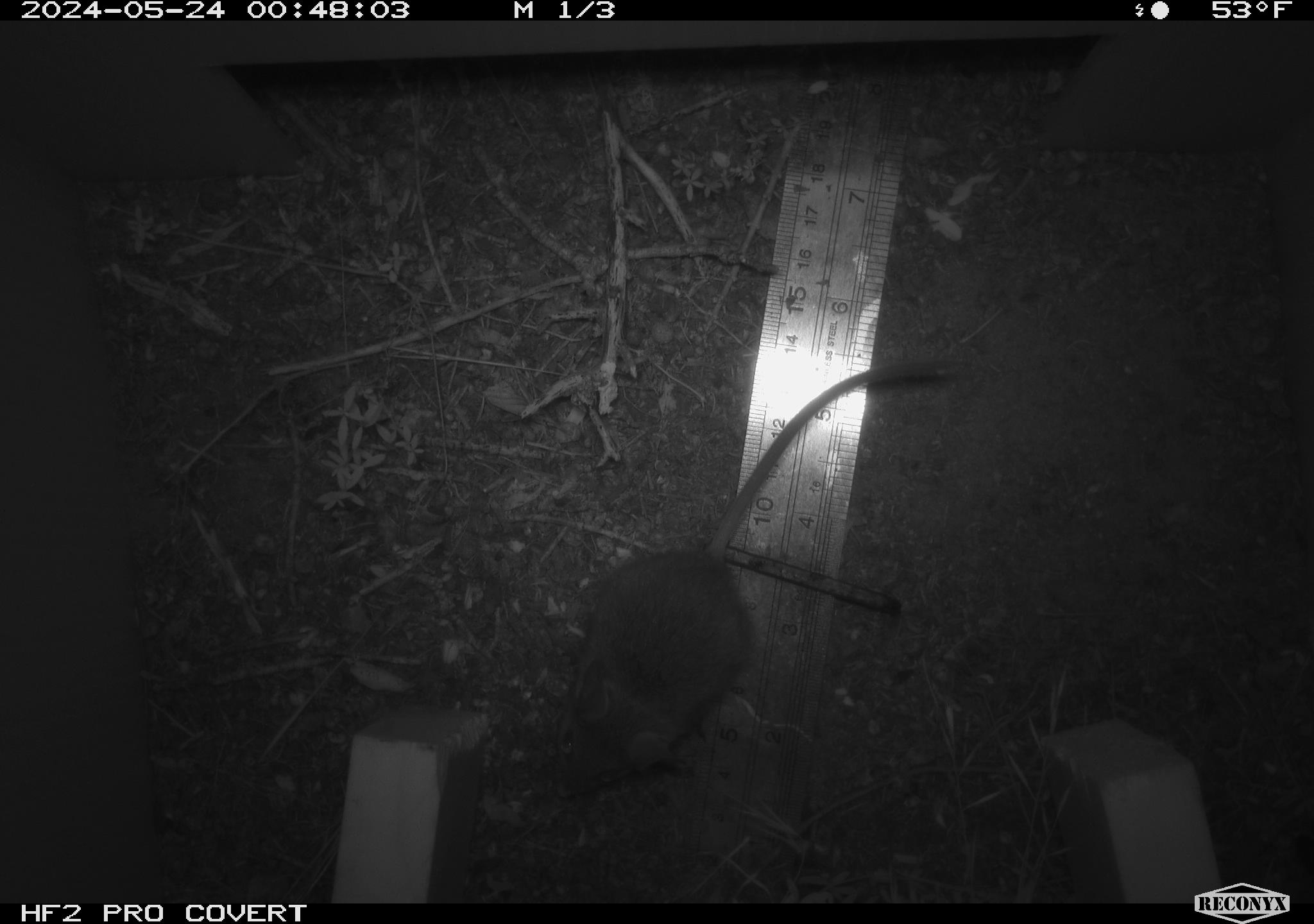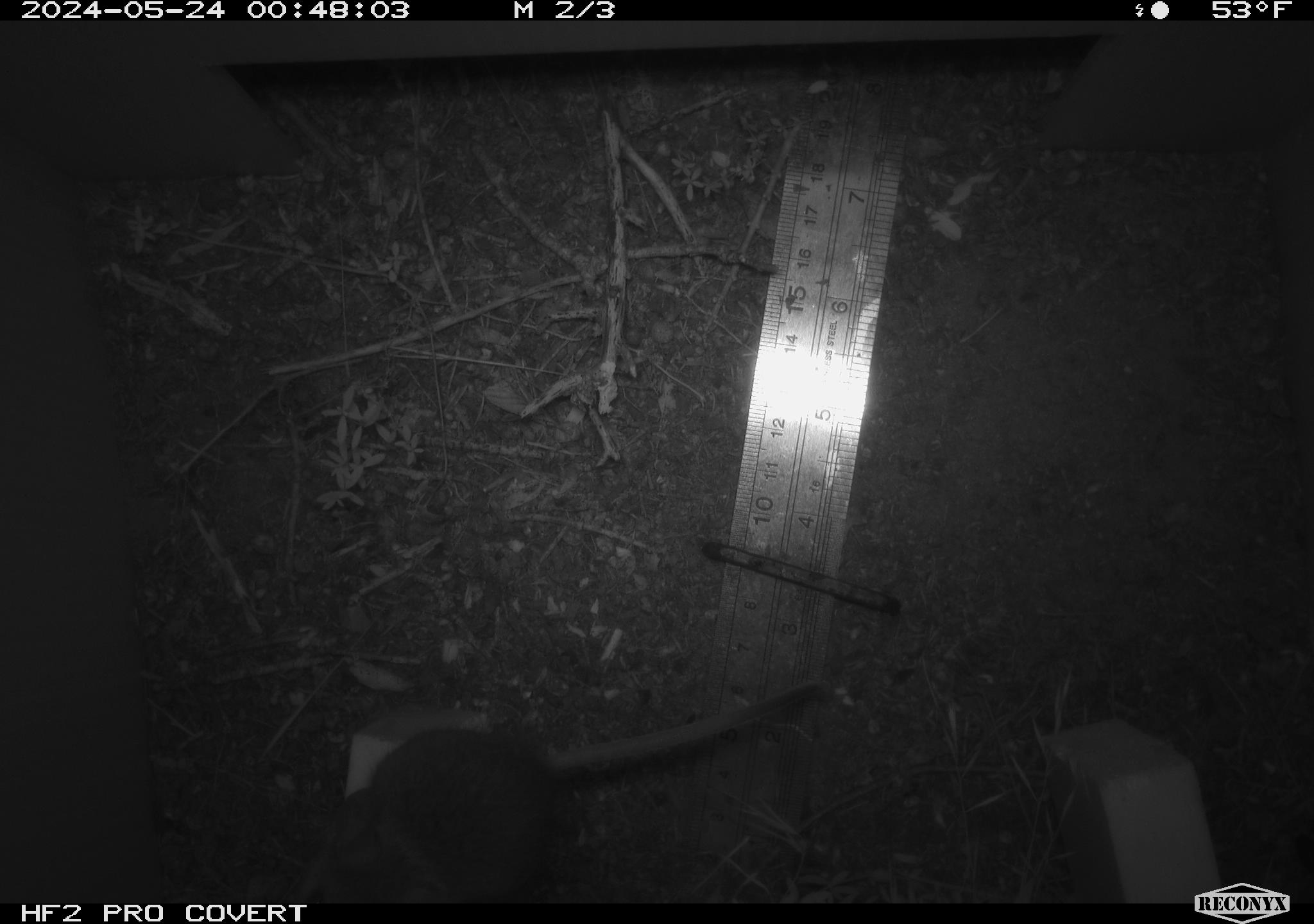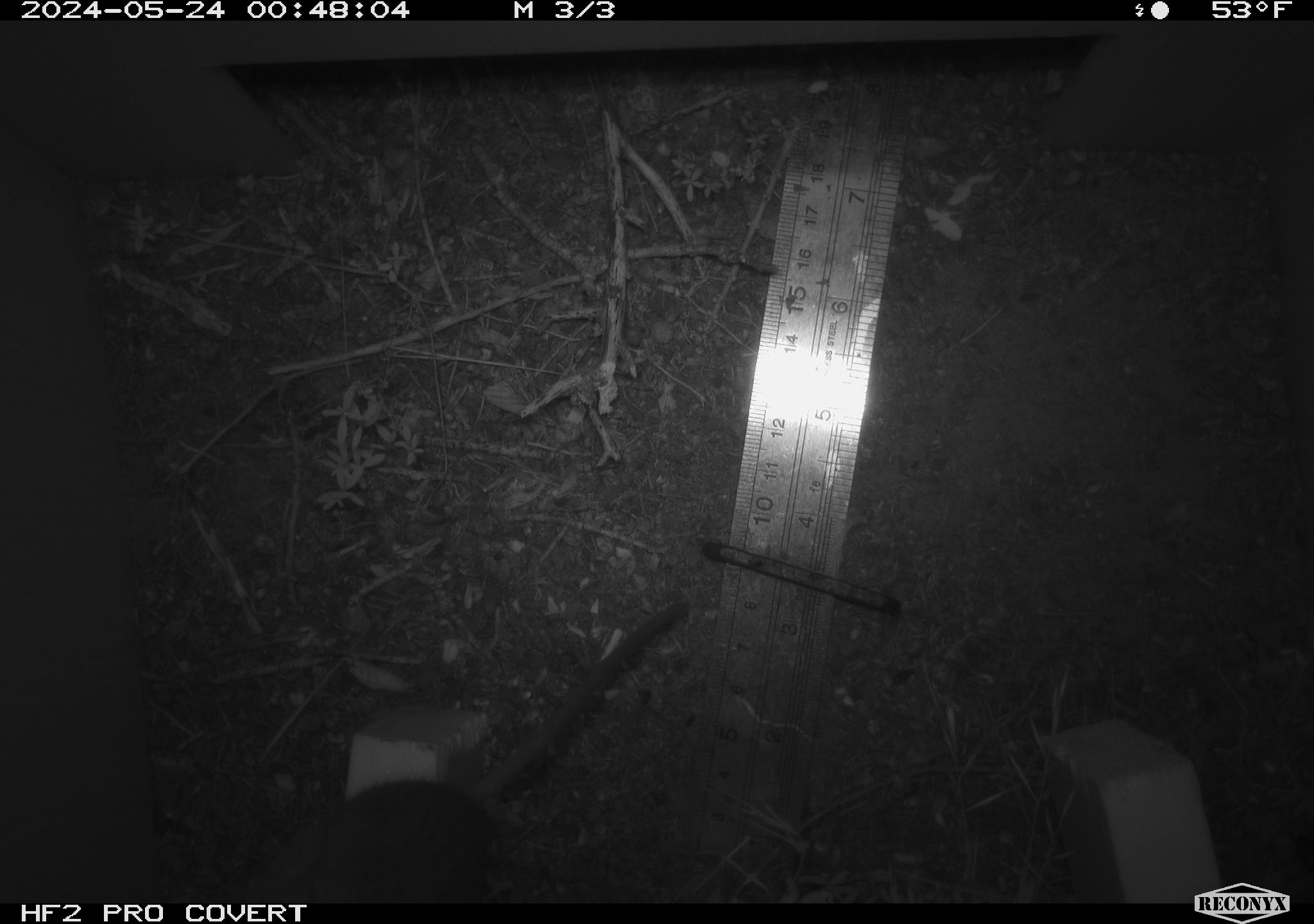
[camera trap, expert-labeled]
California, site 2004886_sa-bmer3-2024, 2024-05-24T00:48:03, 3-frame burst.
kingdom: Animalia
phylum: Chordata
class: Mammalia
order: Rodentia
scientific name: Rodentia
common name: mouse species